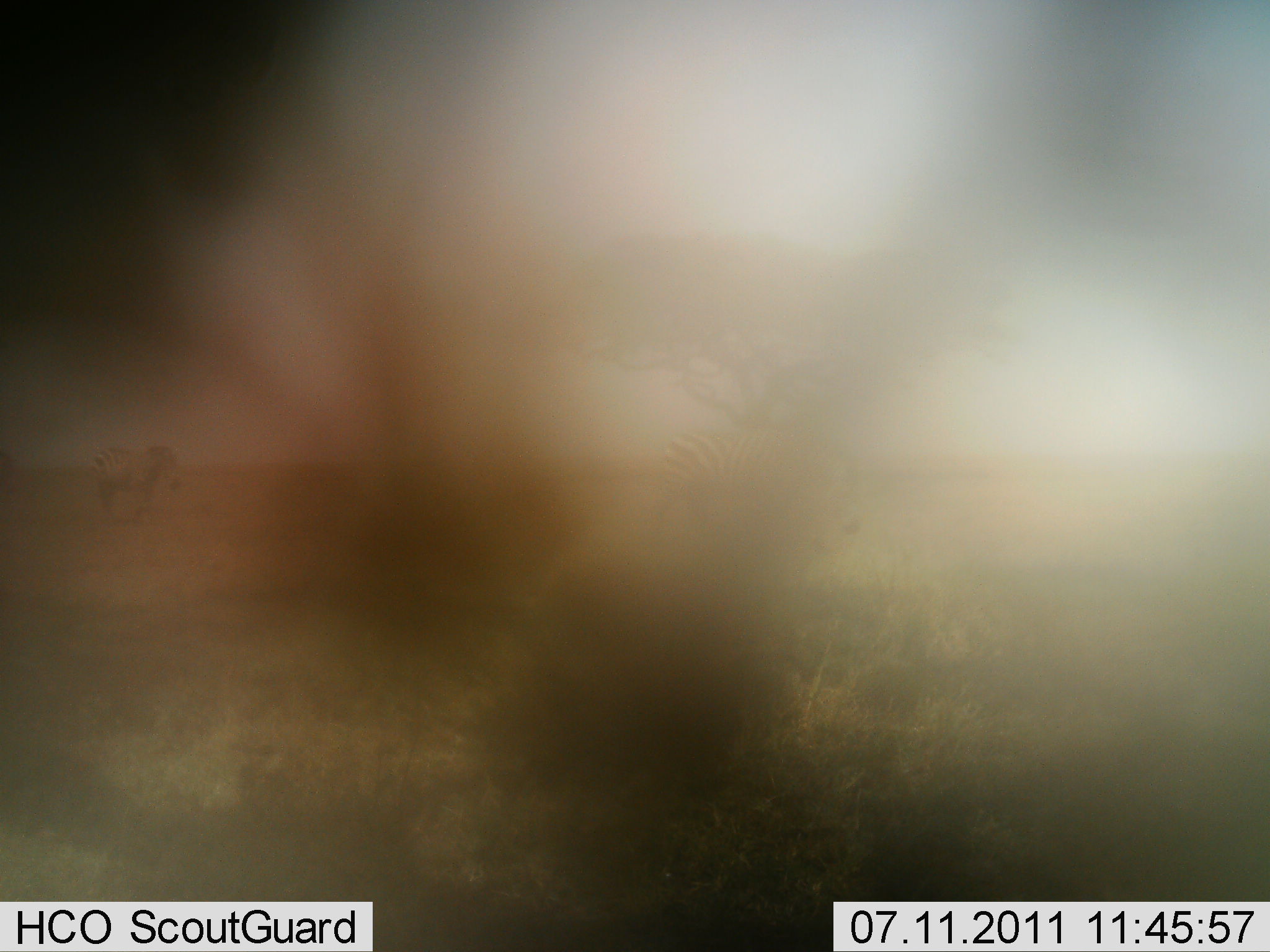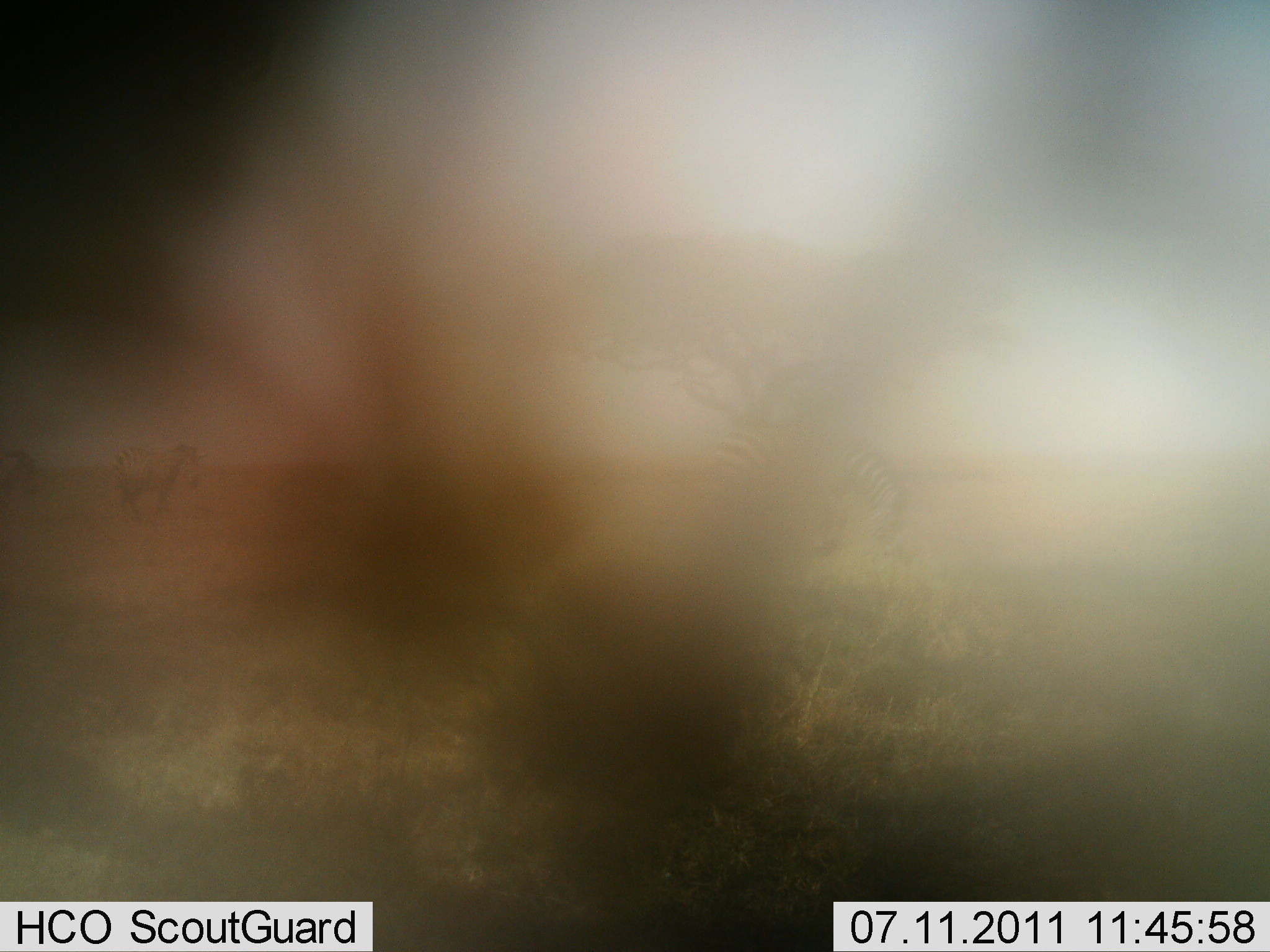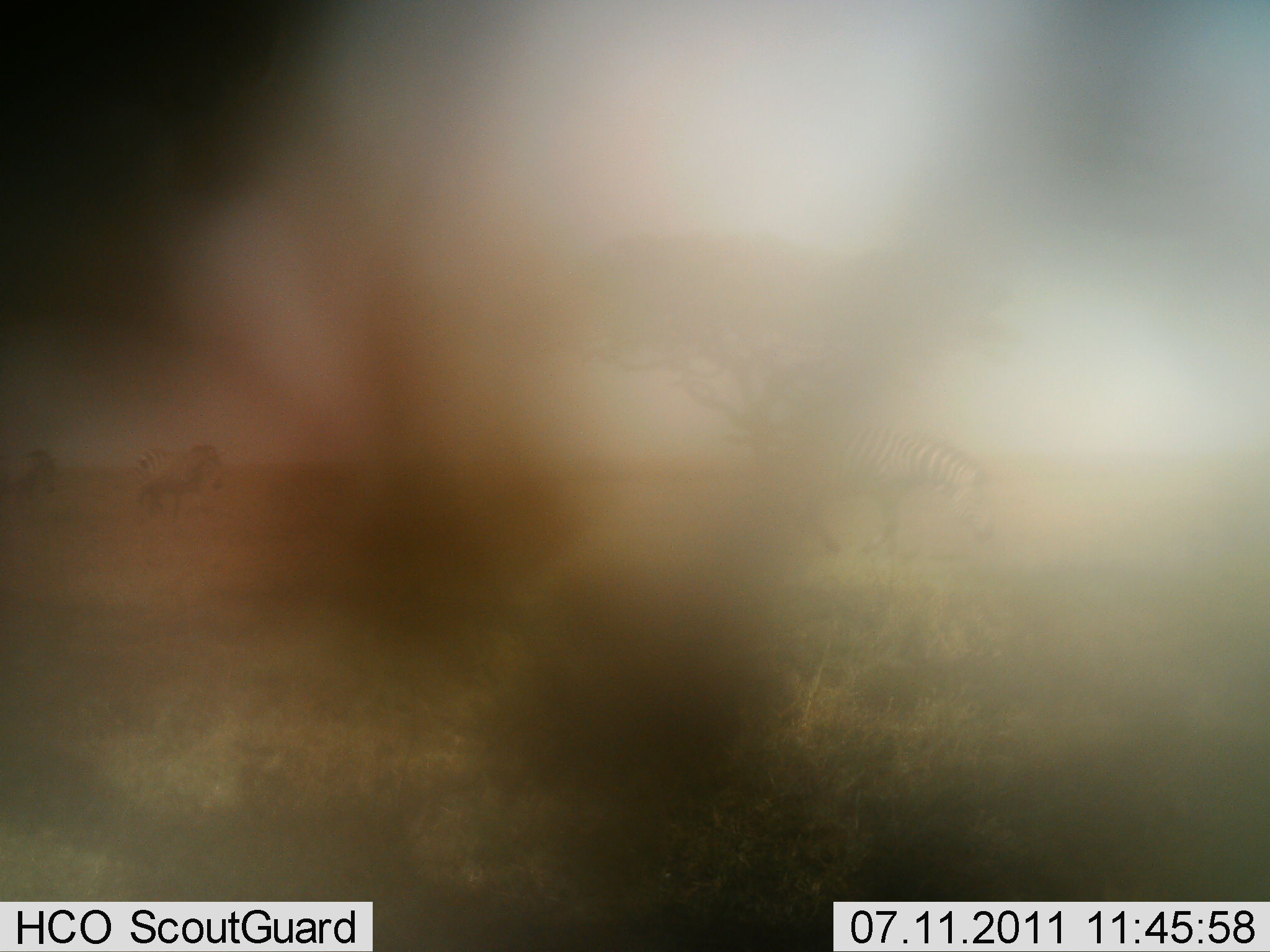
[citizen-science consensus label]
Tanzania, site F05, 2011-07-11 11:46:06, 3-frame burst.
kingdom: Animalia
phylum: Chordata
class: Mammalia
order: Perissodactyla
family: Equidae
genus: Equus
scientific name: Equus quagga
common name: plains zebra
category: zebra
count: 3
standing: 20%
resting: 0%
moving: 80%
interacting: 0%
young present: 0%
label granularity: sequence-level